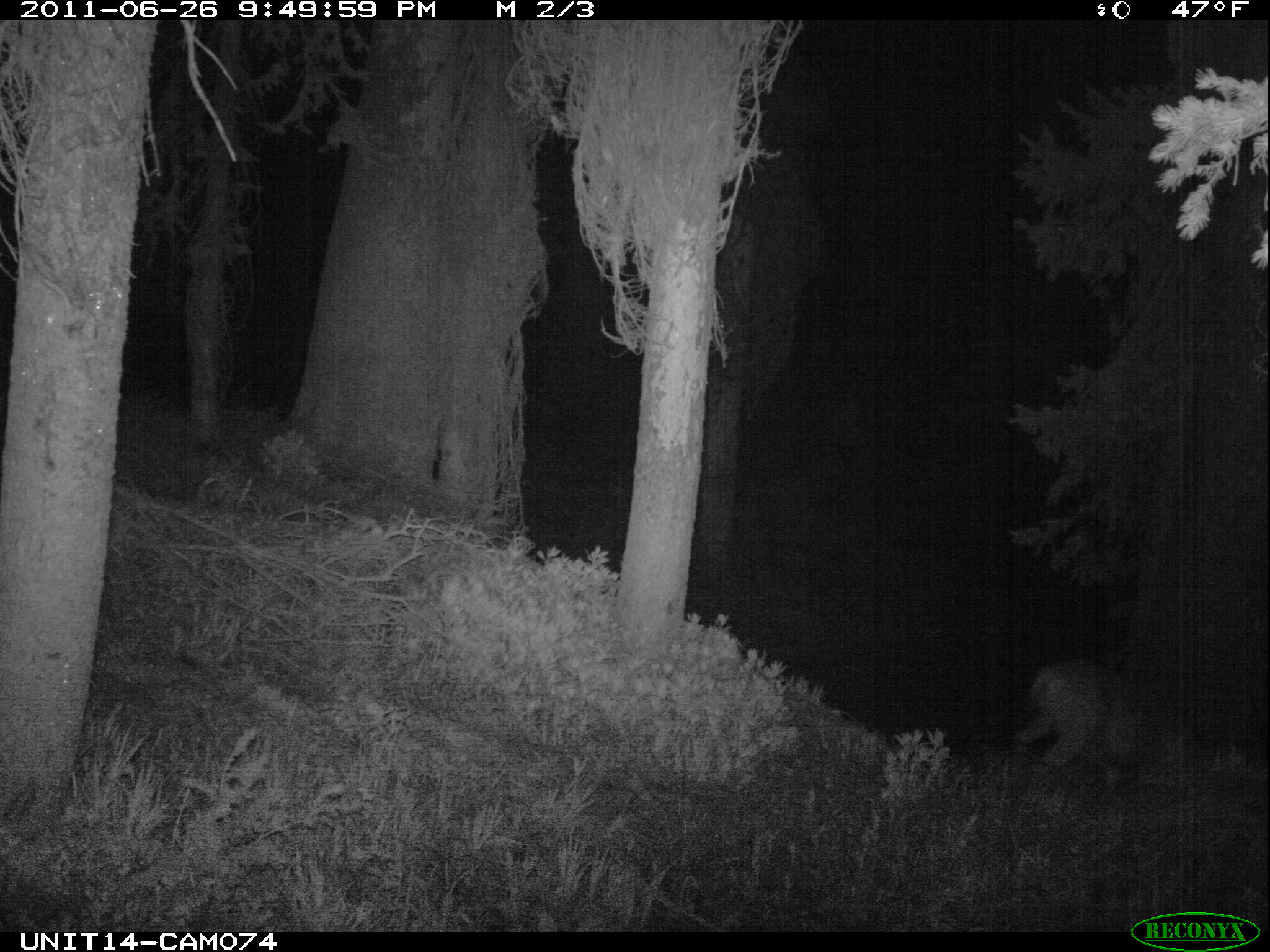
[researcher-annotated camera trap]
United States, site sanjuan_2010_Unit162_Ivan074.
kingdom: Animalia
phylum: Chordata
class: Mammalia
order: Artiodactyla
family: Cervidae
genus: Odocoileus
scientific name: Odocoileus hemionus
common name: mule deer